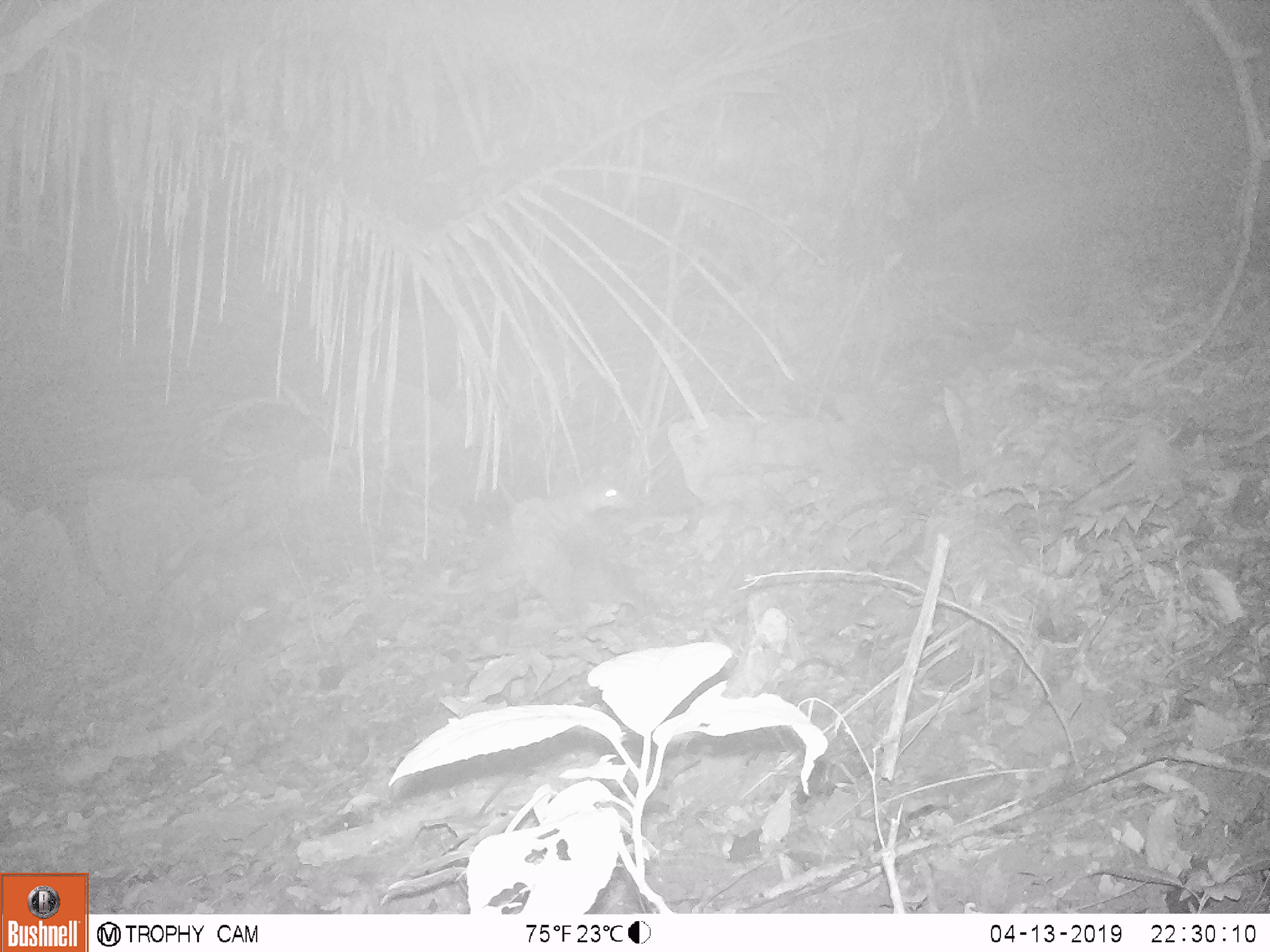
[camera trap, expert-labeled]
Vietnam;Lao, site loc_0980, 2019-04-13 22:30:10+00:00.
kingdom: Animalia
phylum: Chordata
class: Mammalia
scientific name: Mammalia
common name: mammal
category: unidentified small mammal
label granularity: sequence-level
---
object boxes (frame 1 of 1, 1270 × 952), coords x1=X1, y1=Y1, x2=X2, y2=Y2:
unidentified small mammal: x1=509, y1=479, x2=648, y2=638